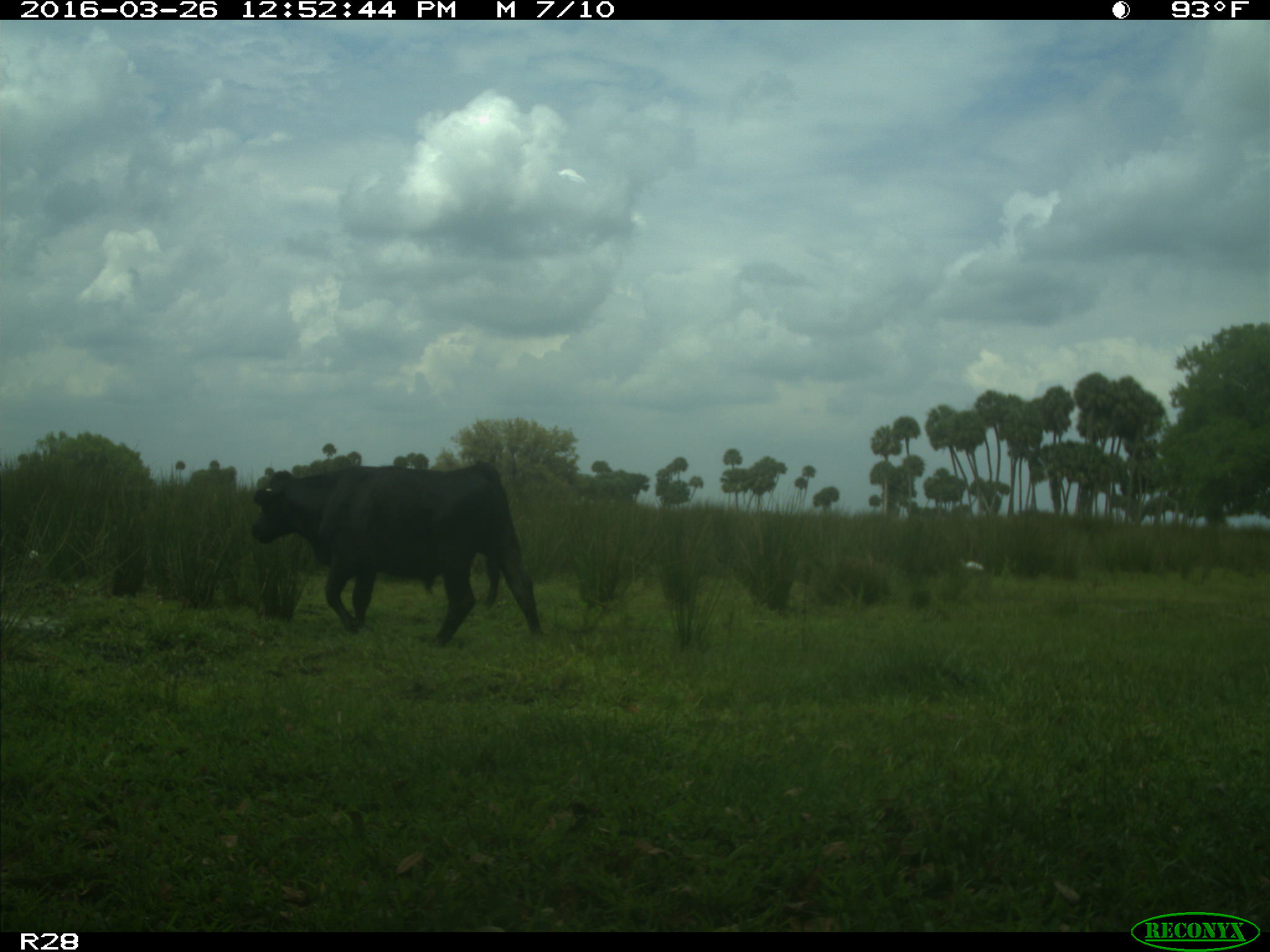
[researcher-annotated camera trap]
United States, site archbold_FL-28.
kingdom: Animalia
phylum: Chordata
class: Mammalia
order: Artiodactyla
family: Bovidae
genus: Bos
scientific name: Bos taurus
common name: domestic cow